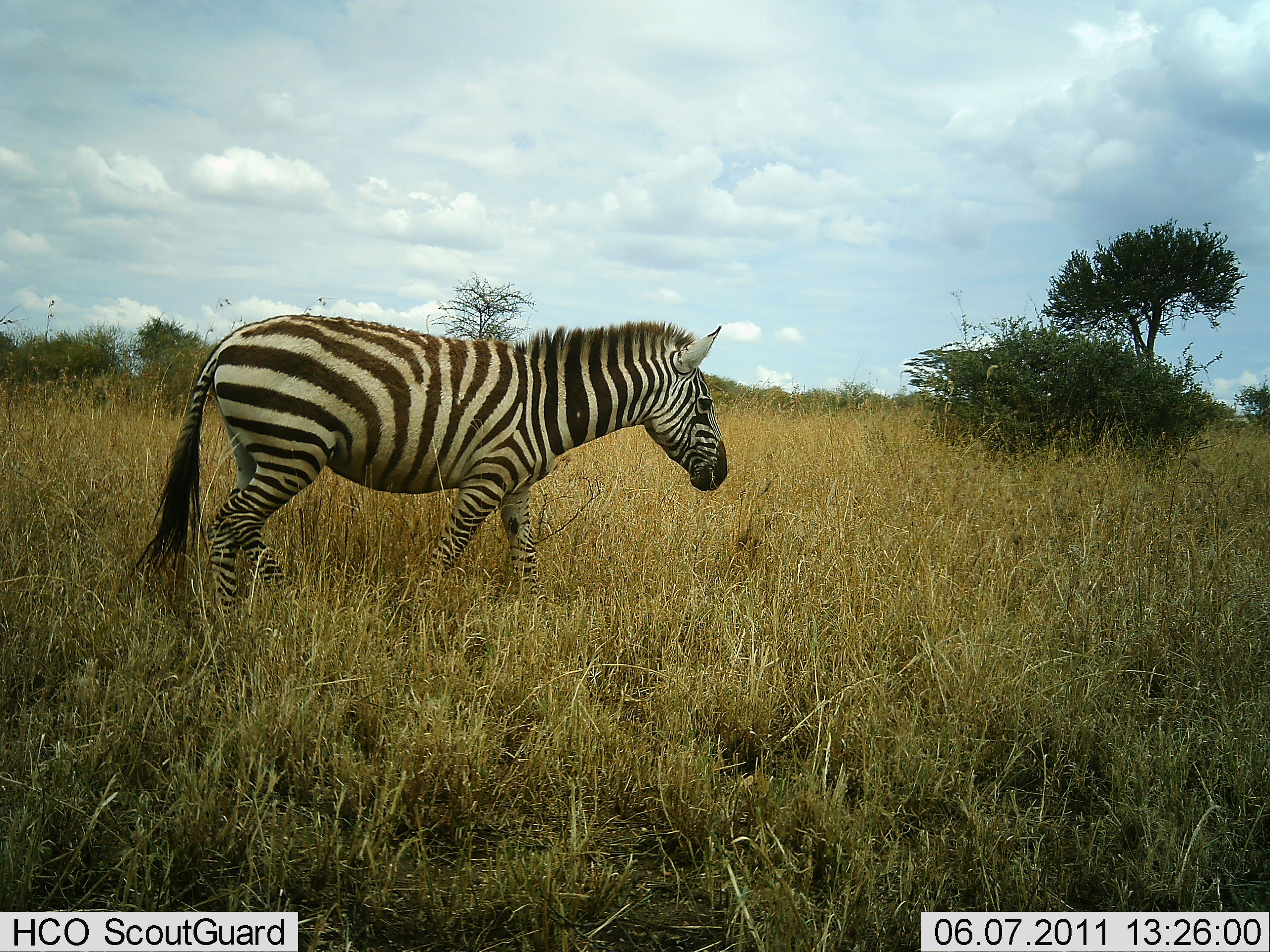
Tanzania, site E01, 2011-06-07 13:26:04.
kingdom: Animalia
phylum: Chordata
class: Mammalia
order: Perissodactyla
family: Equidae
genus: Equus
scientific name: Equus quagga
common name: plains zebra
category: zebra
Zebra (plains zebra) (Equus quagga), count 1. Behavior (volunteer vote fractions): standing 20%, resting 0%, moving 80%, interacting 0%. Young present (vote fraction): 0%. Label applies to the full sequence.